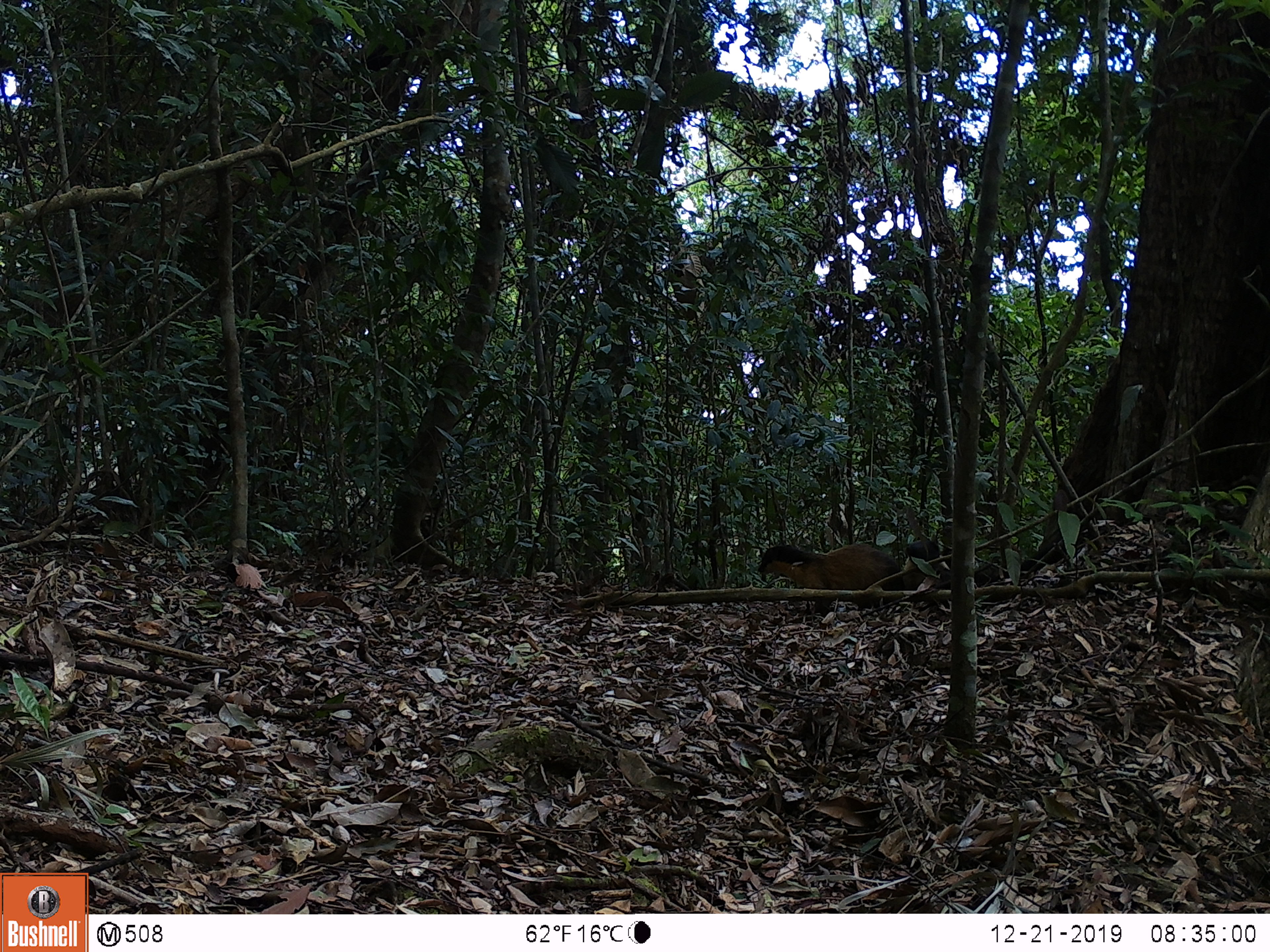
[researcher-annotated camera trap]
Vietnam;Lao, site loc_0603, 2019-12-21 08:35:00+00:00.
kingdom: Animalia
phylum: Chordata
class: Mammalia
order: Carnivora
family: Mustelidae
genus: Martes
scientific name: Martes flavigula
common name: yellow-throated marten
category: yellow throated marten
Yellow throated marten (yellow-throated marten) (Martes flavigula). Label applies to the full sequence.